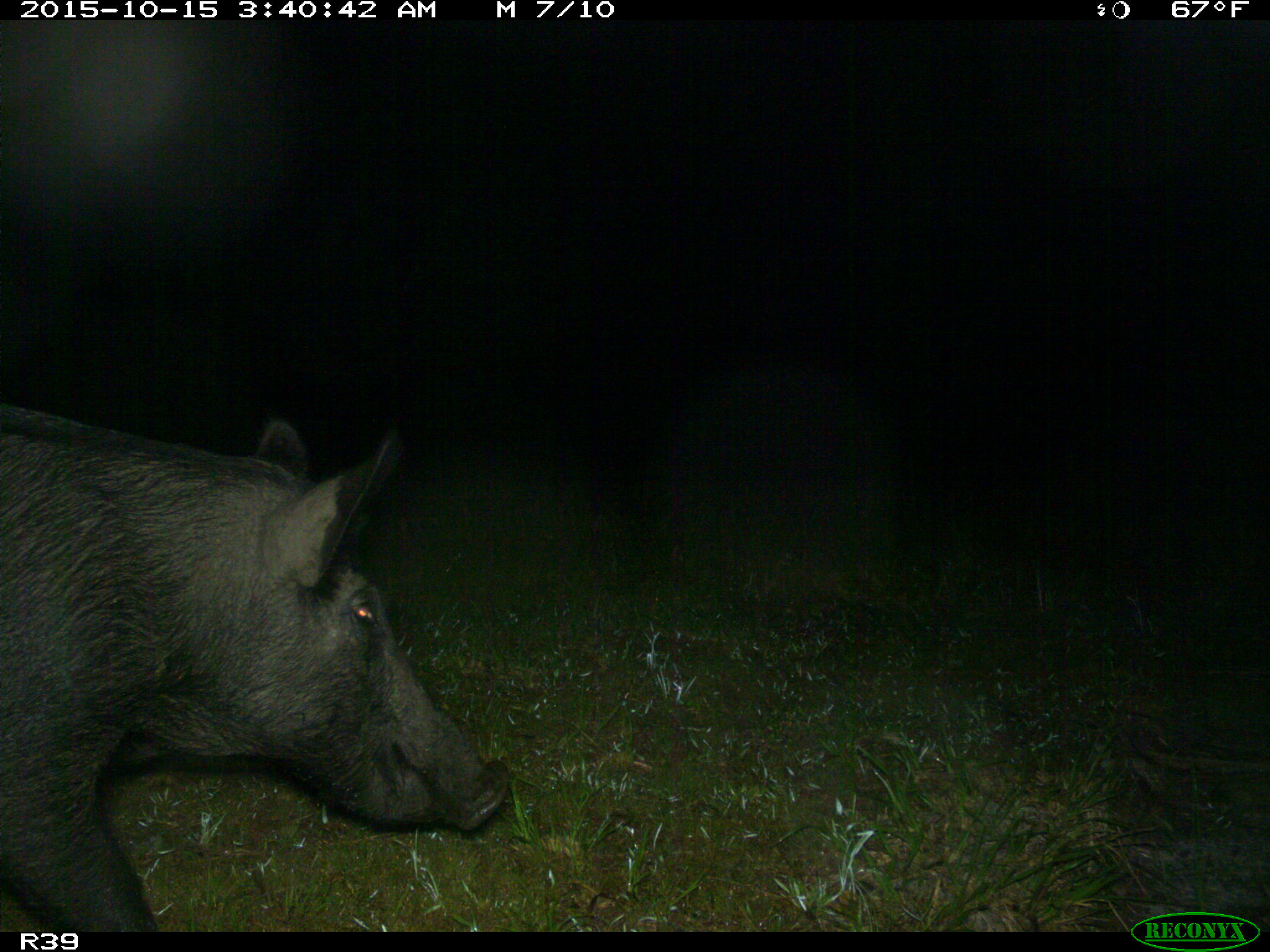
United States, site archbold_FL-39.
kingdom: Animalia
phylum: Chordata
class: Mammalia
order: Artiodactyla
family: Suidae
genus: Sus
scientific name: Sus scrofa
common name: wild boar